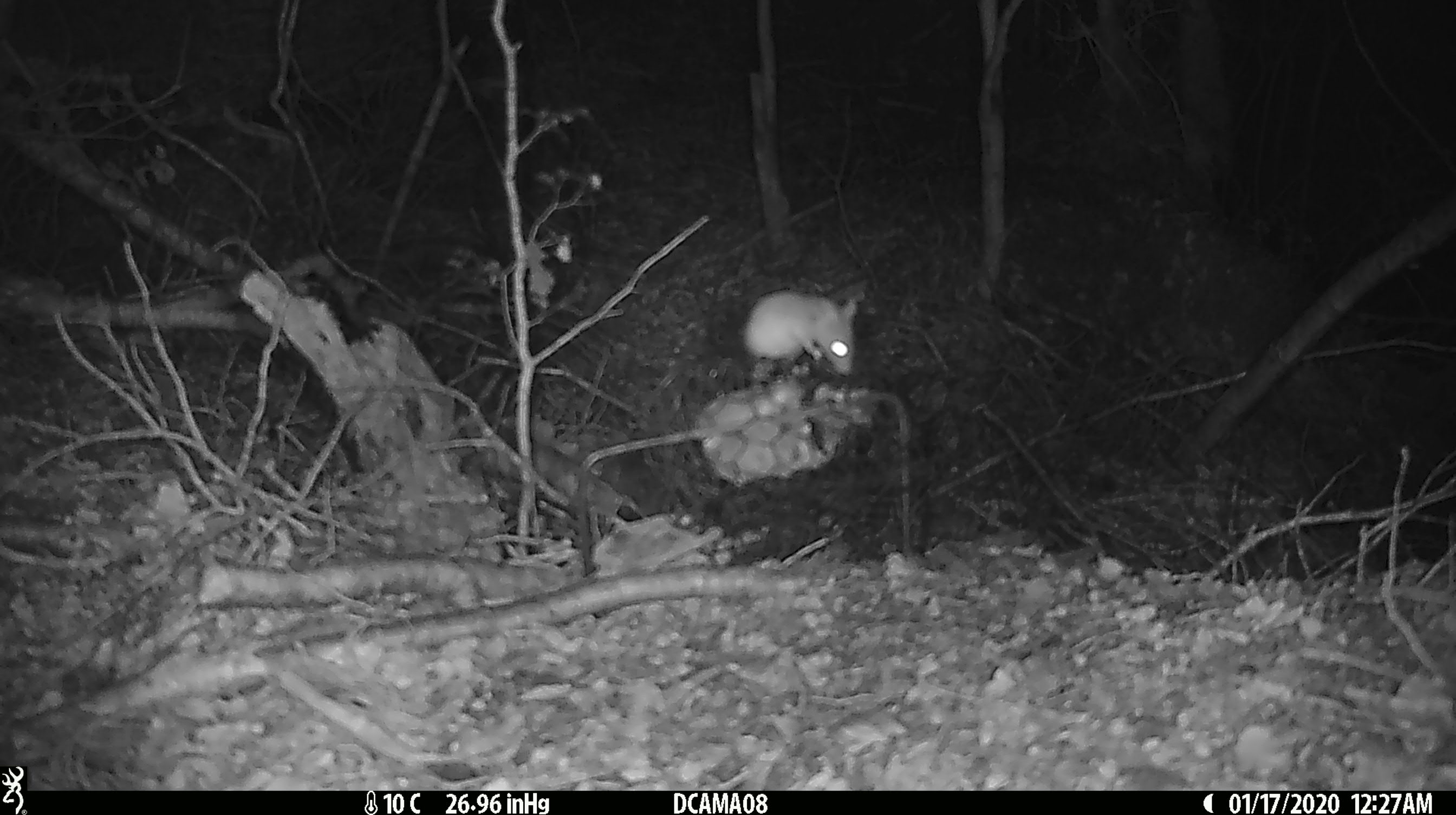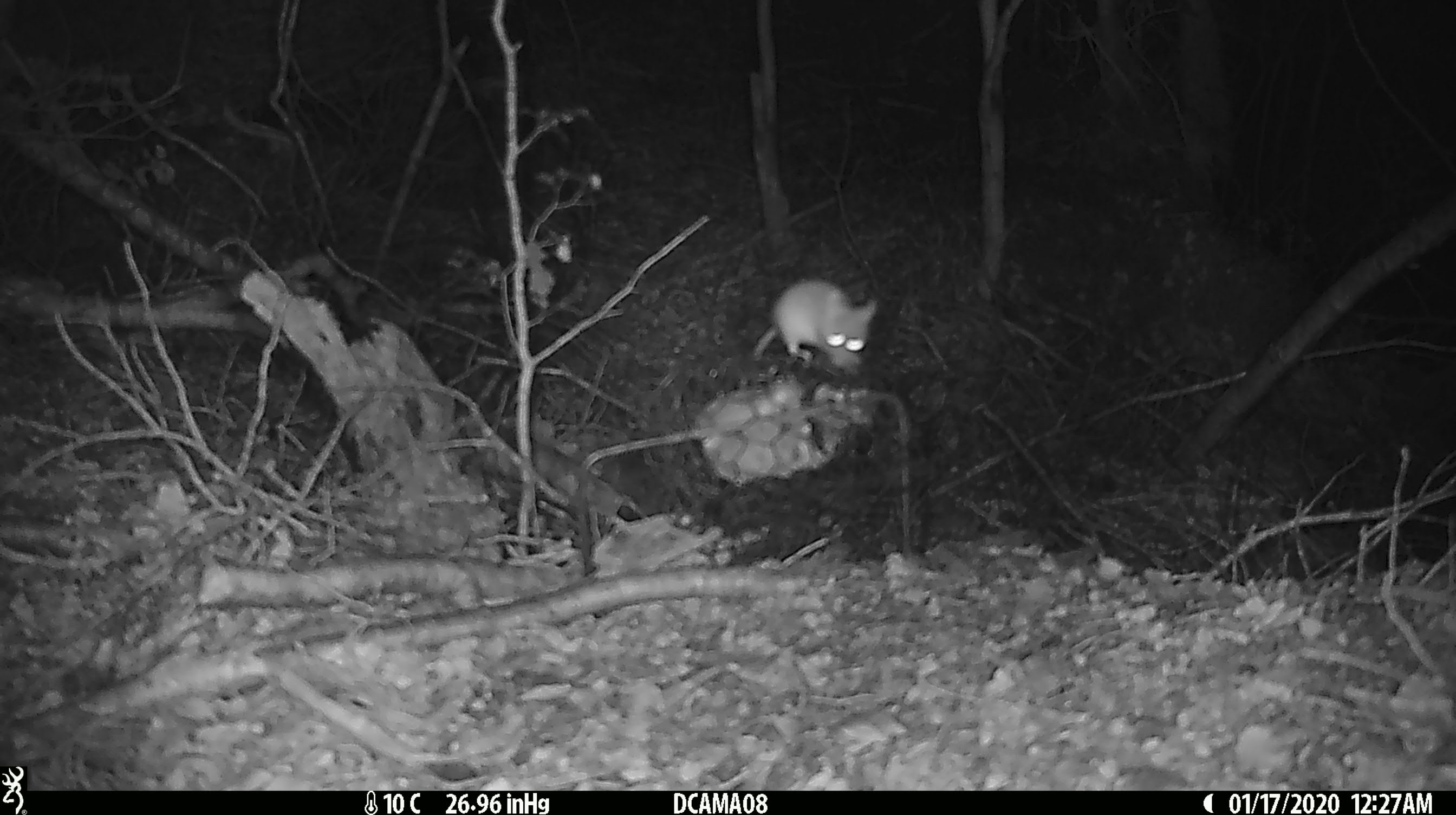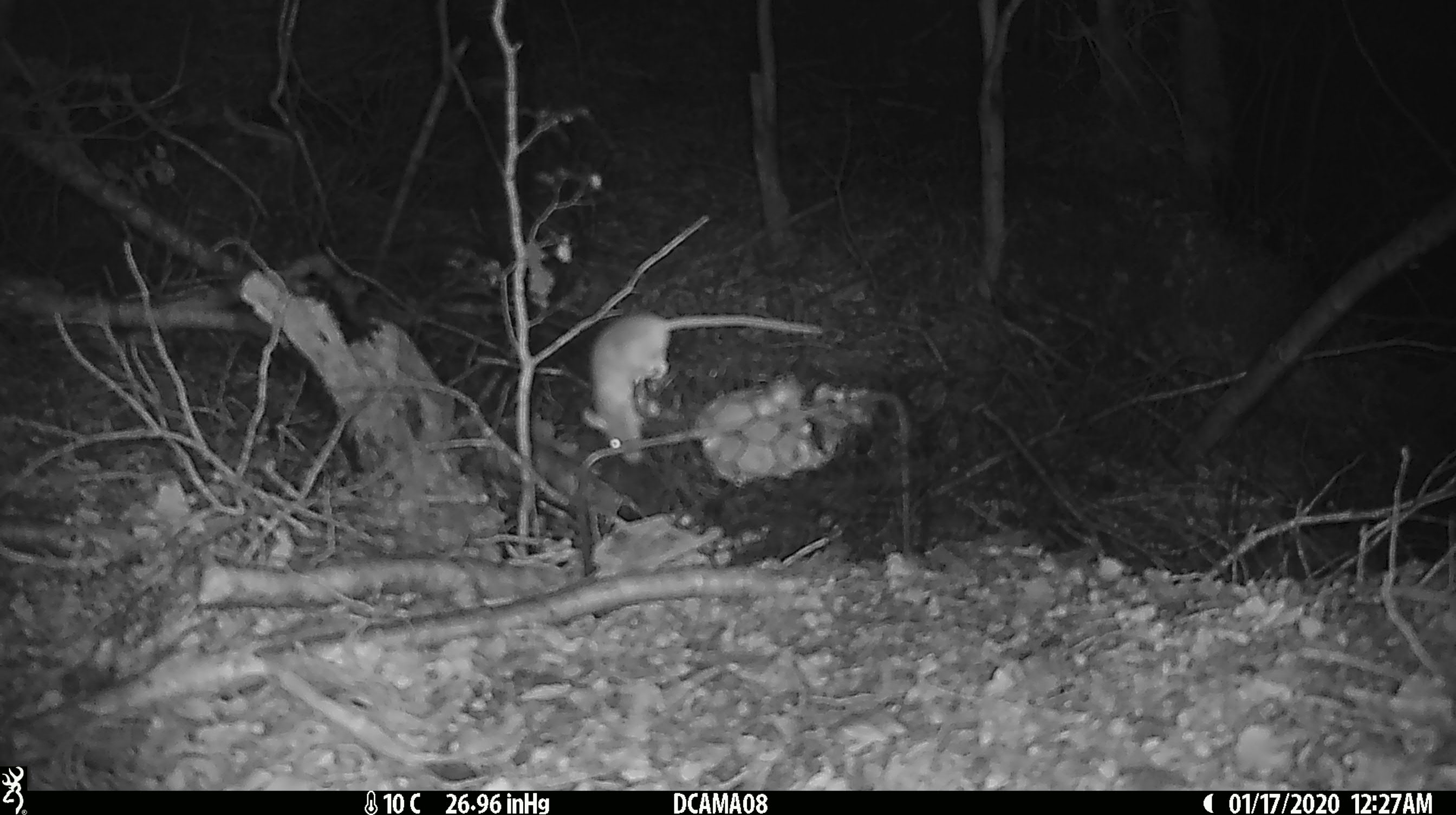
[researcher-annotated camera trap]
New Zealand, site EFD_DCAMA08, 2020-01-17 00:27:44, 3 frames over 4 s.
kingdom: Animalia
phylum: Chordata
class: Mammalia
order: Rodentia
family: Muridae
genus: Mus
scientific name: Mus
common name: mouse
Mouse (Mus).